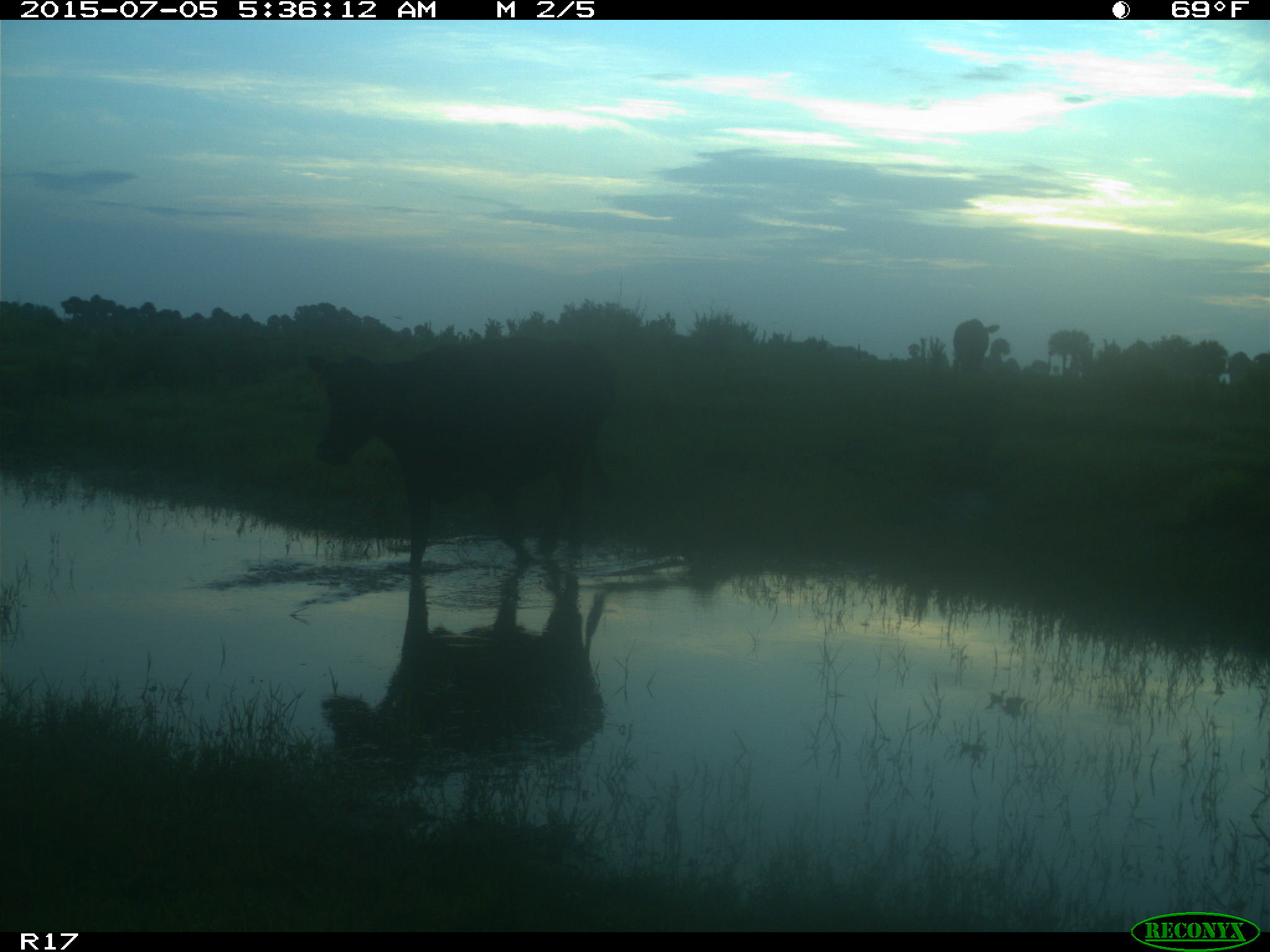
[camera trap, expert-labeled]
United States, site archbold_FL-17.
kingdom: Animalia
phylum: Chordata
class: Mammalia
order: Artiodactyla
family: Bovidae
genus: Bos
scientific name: Bos taurus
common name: domestic cow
Bos taurus (domestic cow).